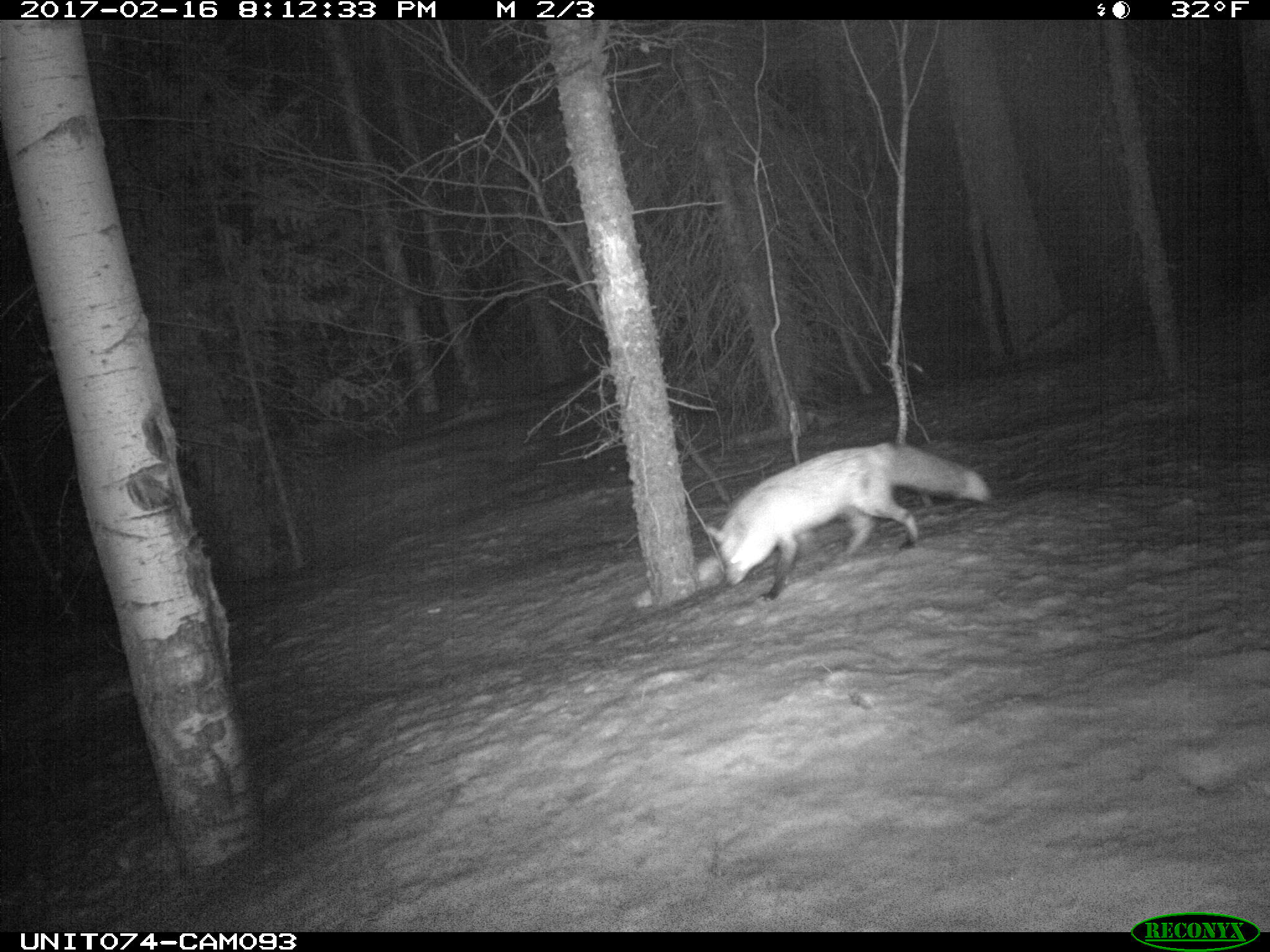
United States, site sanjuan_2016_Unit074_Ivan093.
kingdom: Animalia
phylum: Chordata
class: Mammalia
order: Carnivora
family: Canidae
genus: Vulpes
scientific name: Vulpes vulpes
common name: red fox